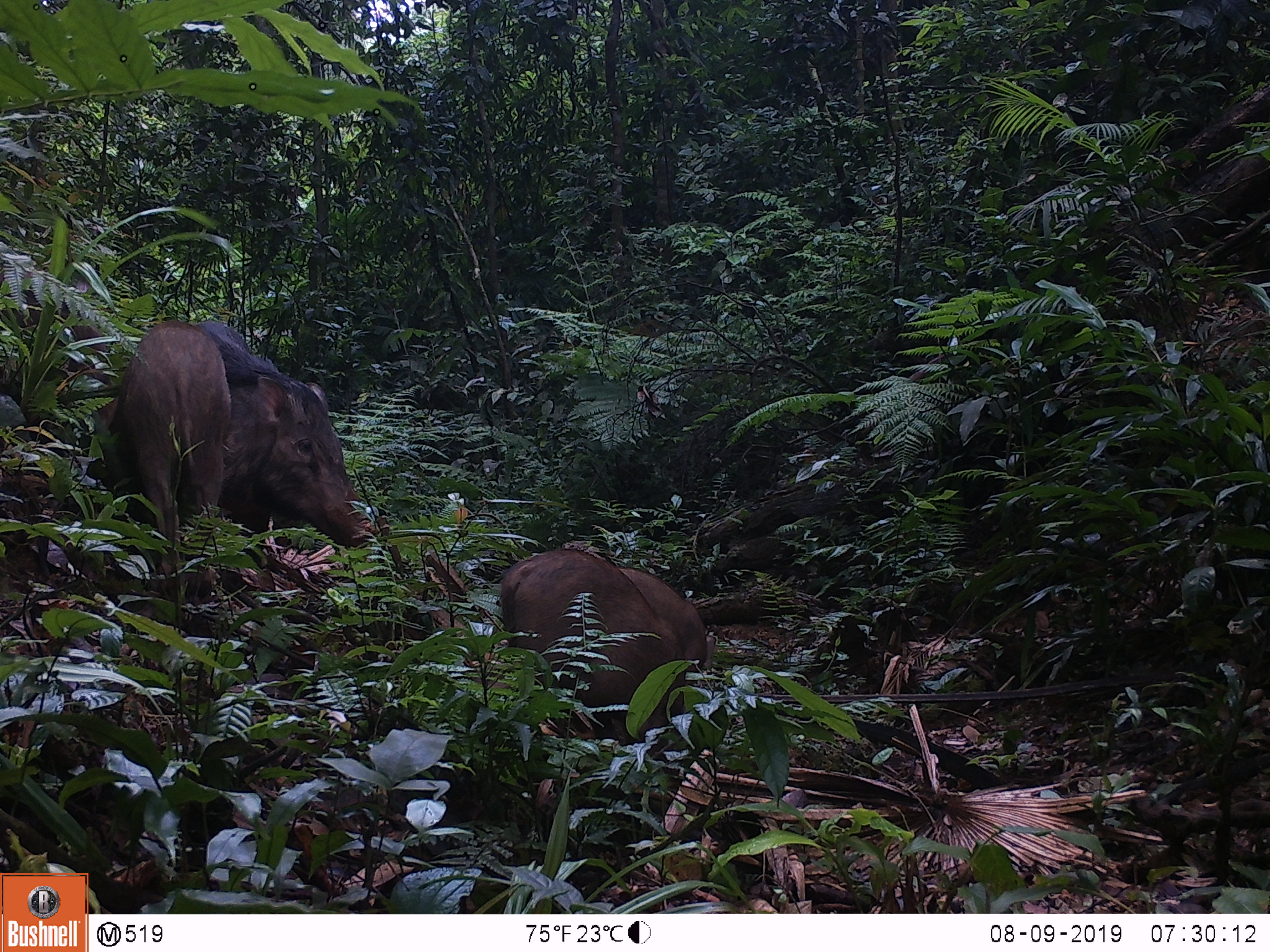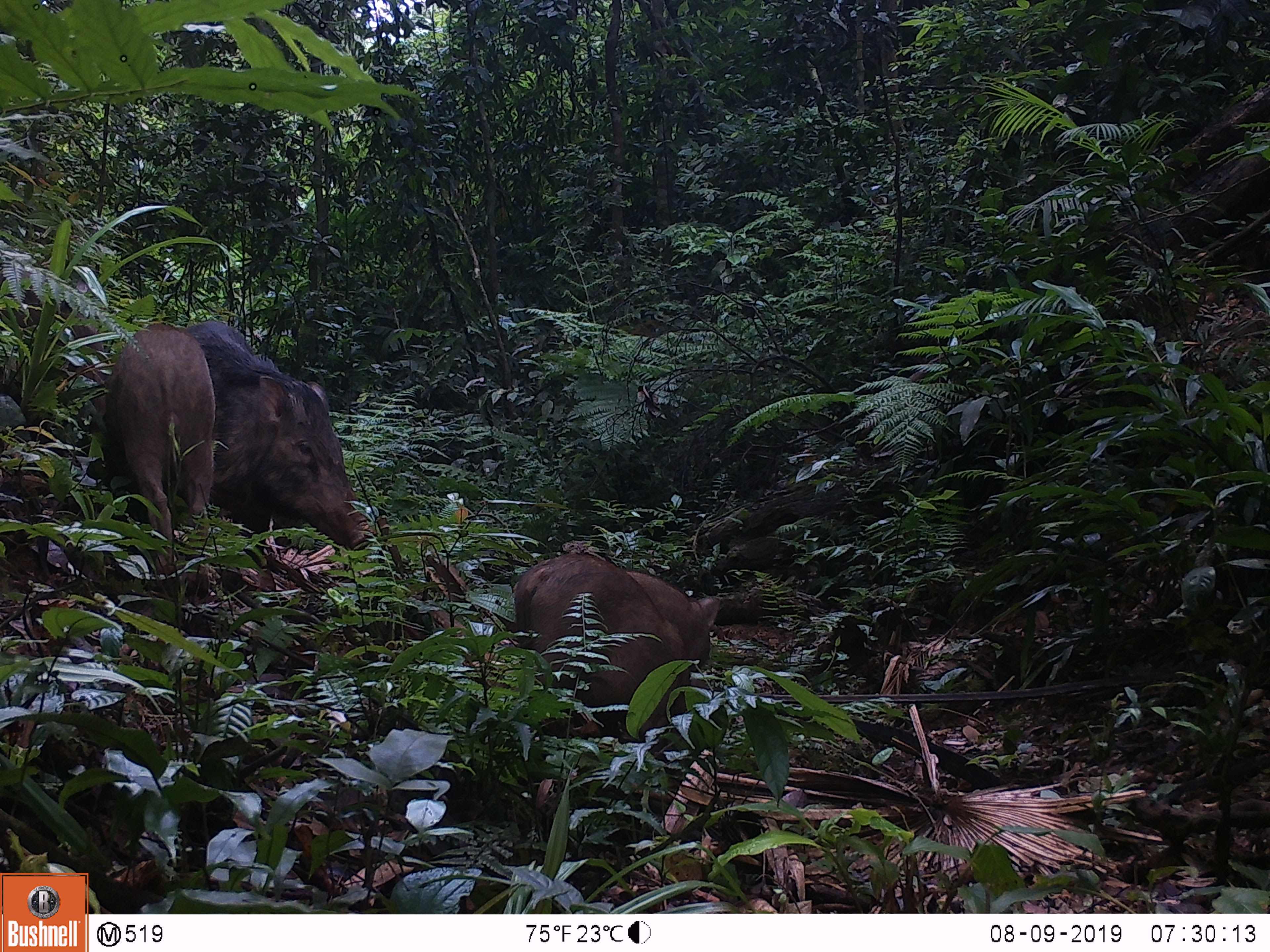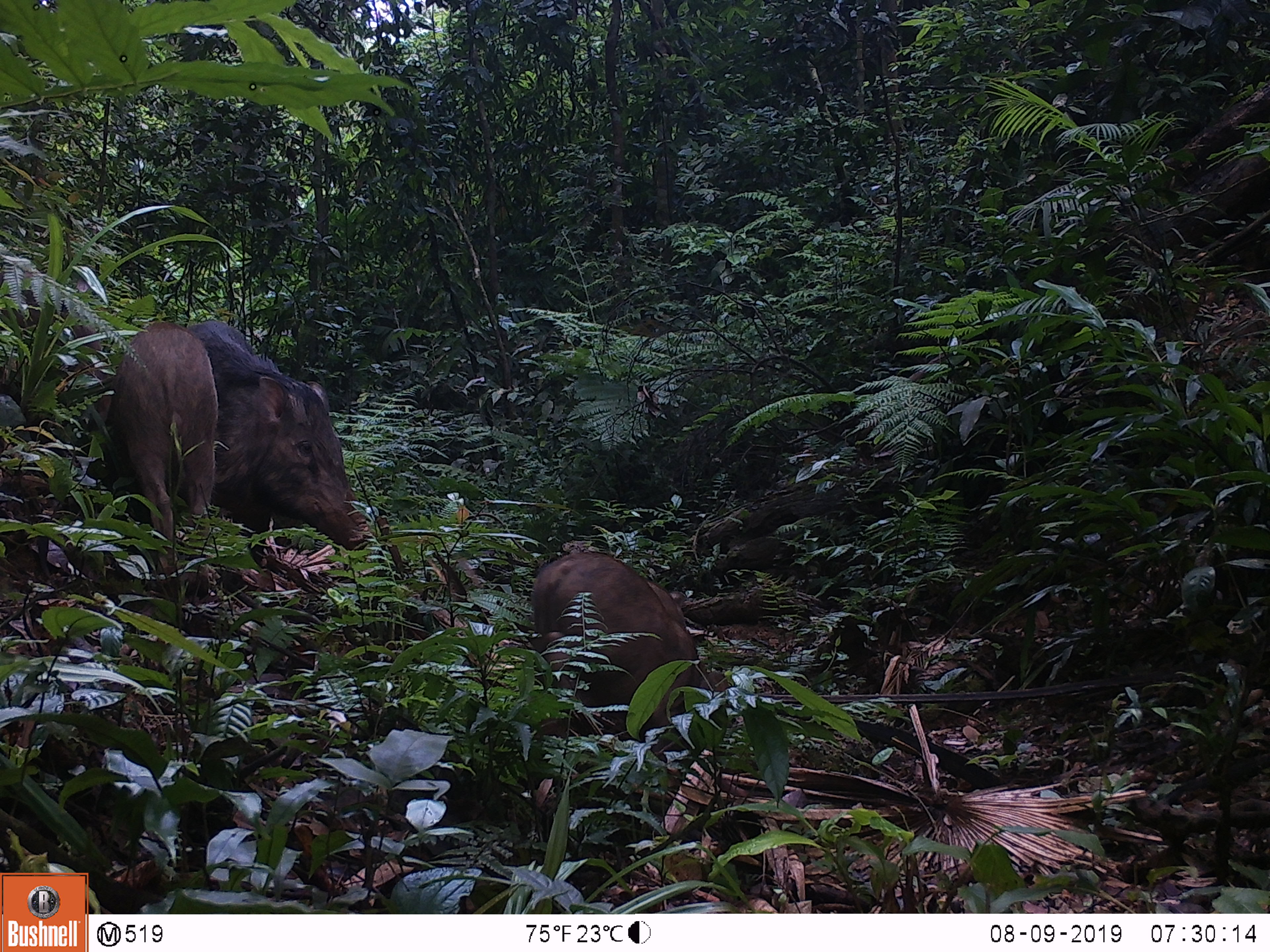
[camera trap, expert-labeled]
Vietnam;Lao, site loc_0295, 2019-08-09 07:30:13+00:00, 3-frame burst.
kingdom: Animalia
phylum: Chordata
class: Mammalia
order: Artiodactyla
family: Suidae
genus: Sus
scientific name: Sus scrofa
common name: eurasian wild pig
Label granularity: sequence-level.